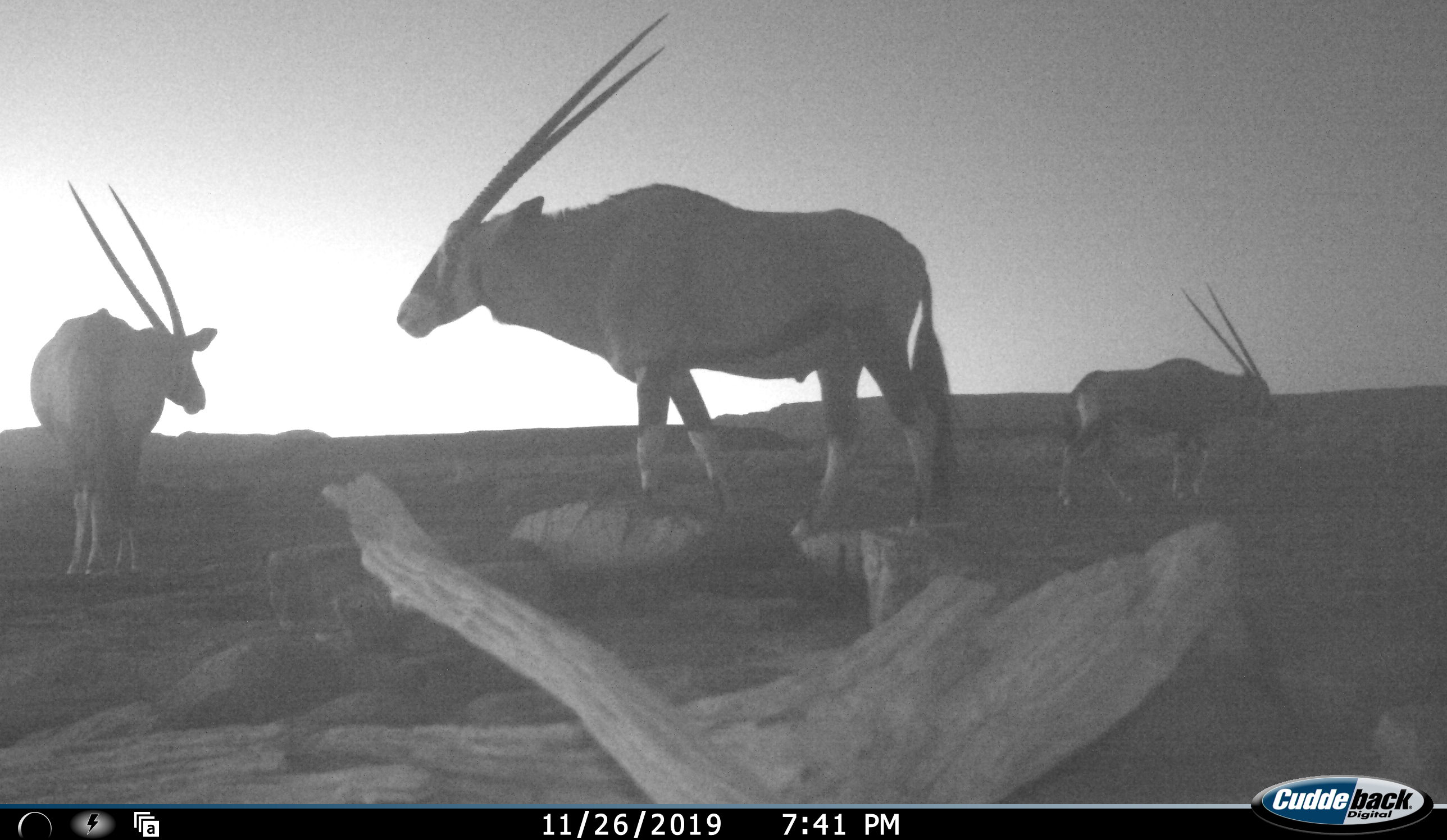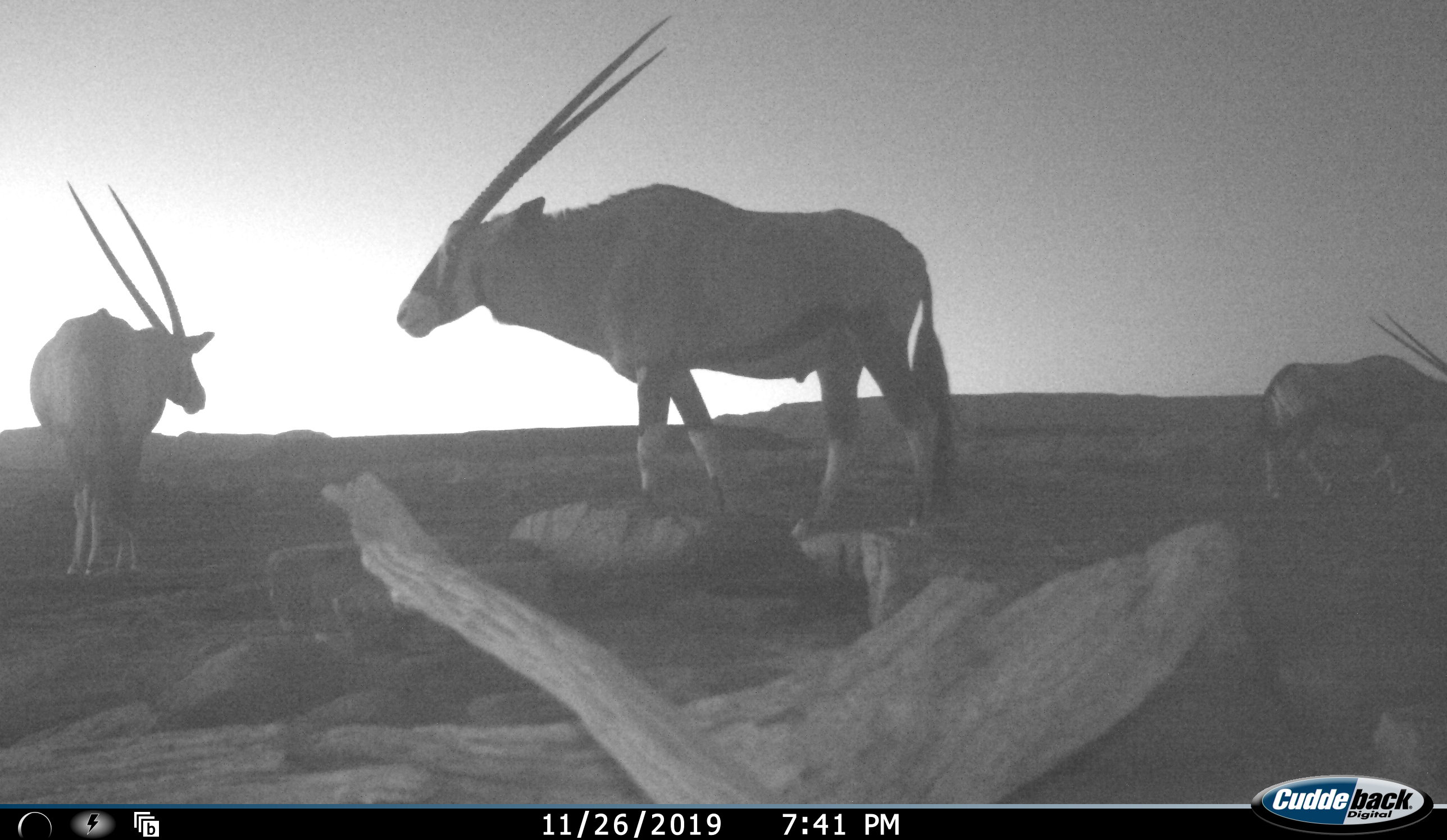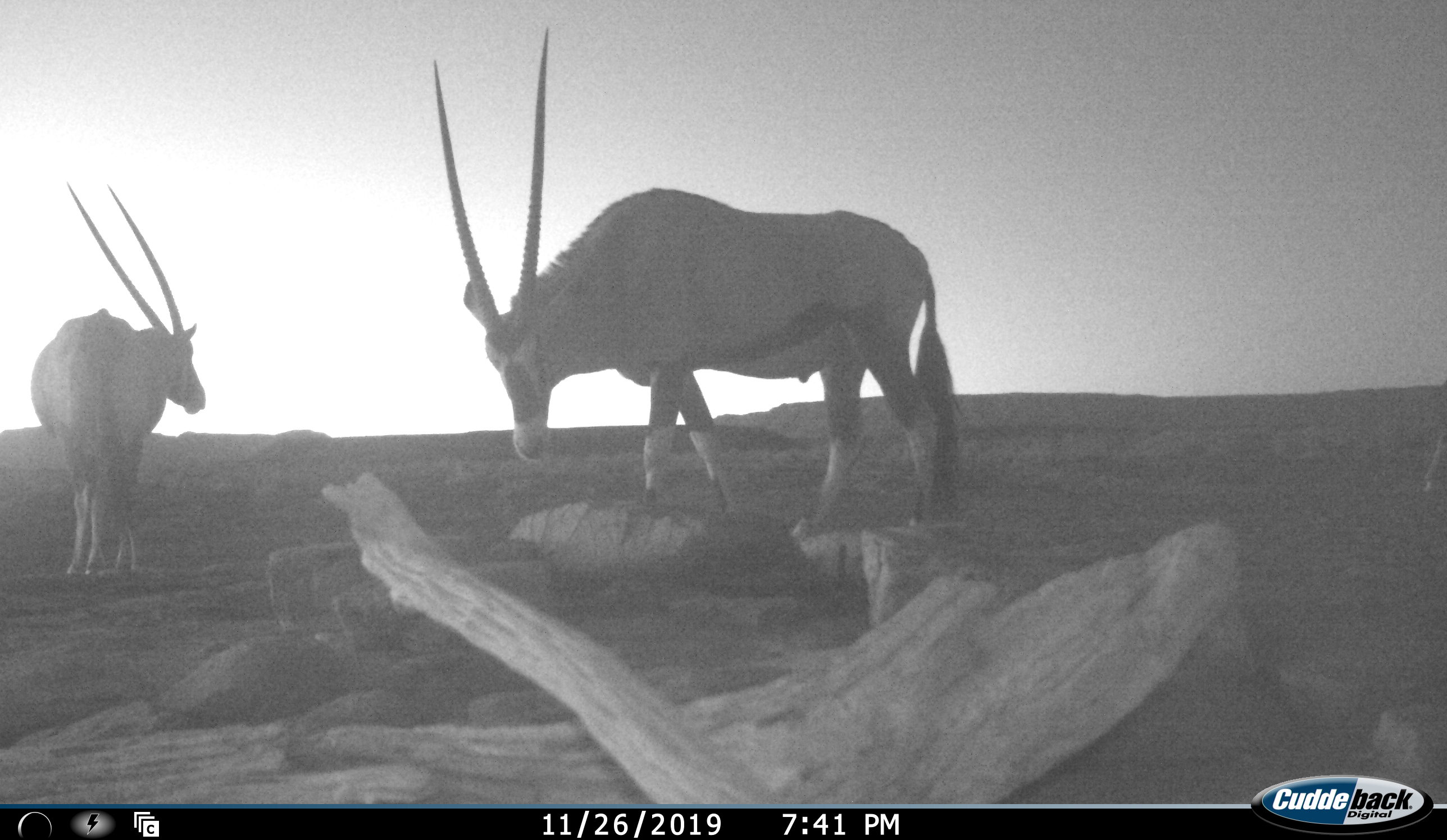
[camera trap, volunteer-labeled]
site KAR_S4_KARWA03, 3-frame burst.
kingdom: Animalia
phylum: Chordata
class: Mammalia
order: Artiodactyla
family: Bovidae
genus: Oryx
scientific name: Oryx gazella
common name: gemsbok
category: oryx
Oryx (gemsbok) (Oryx gazella), count 3. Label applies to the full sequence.